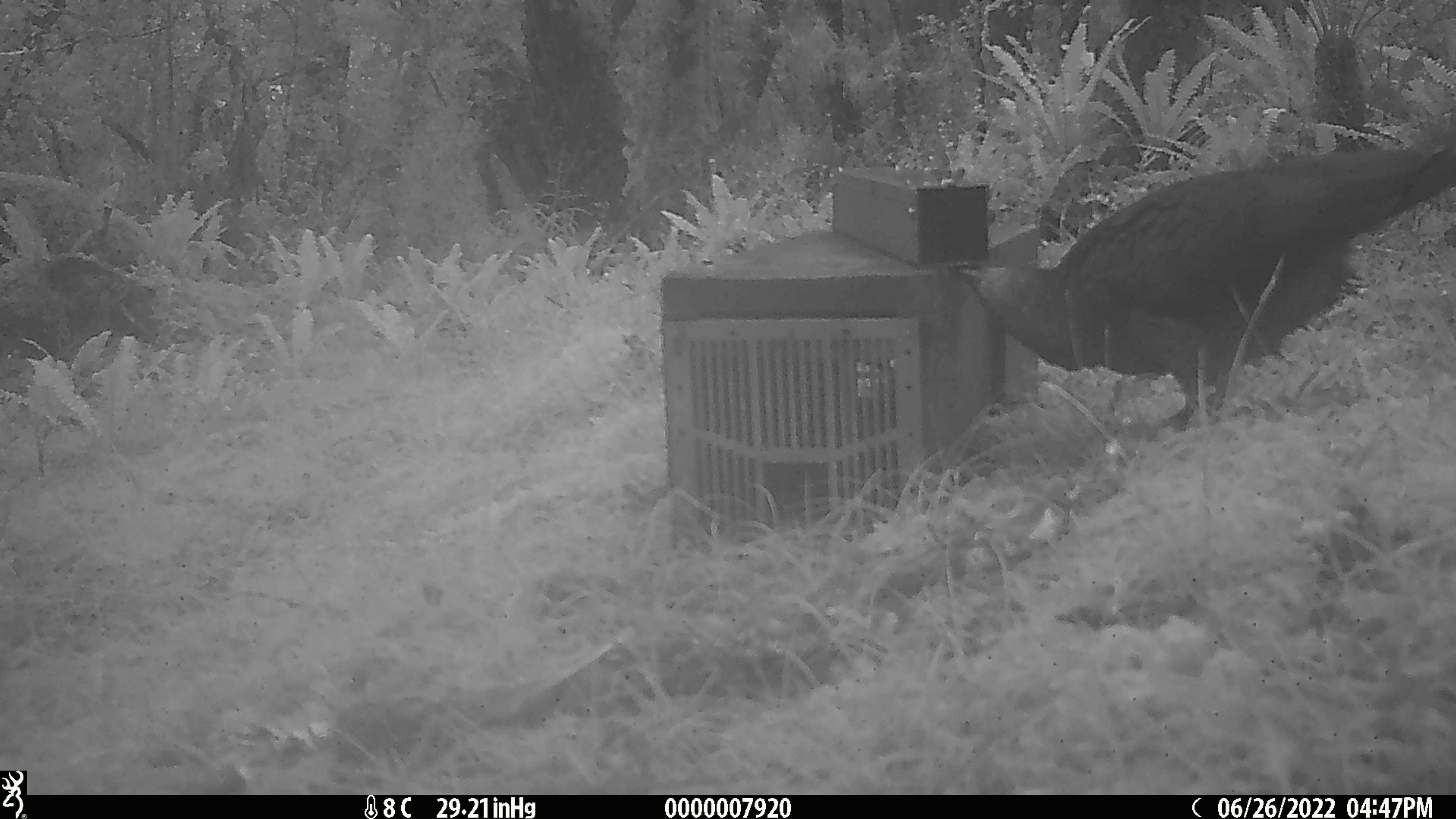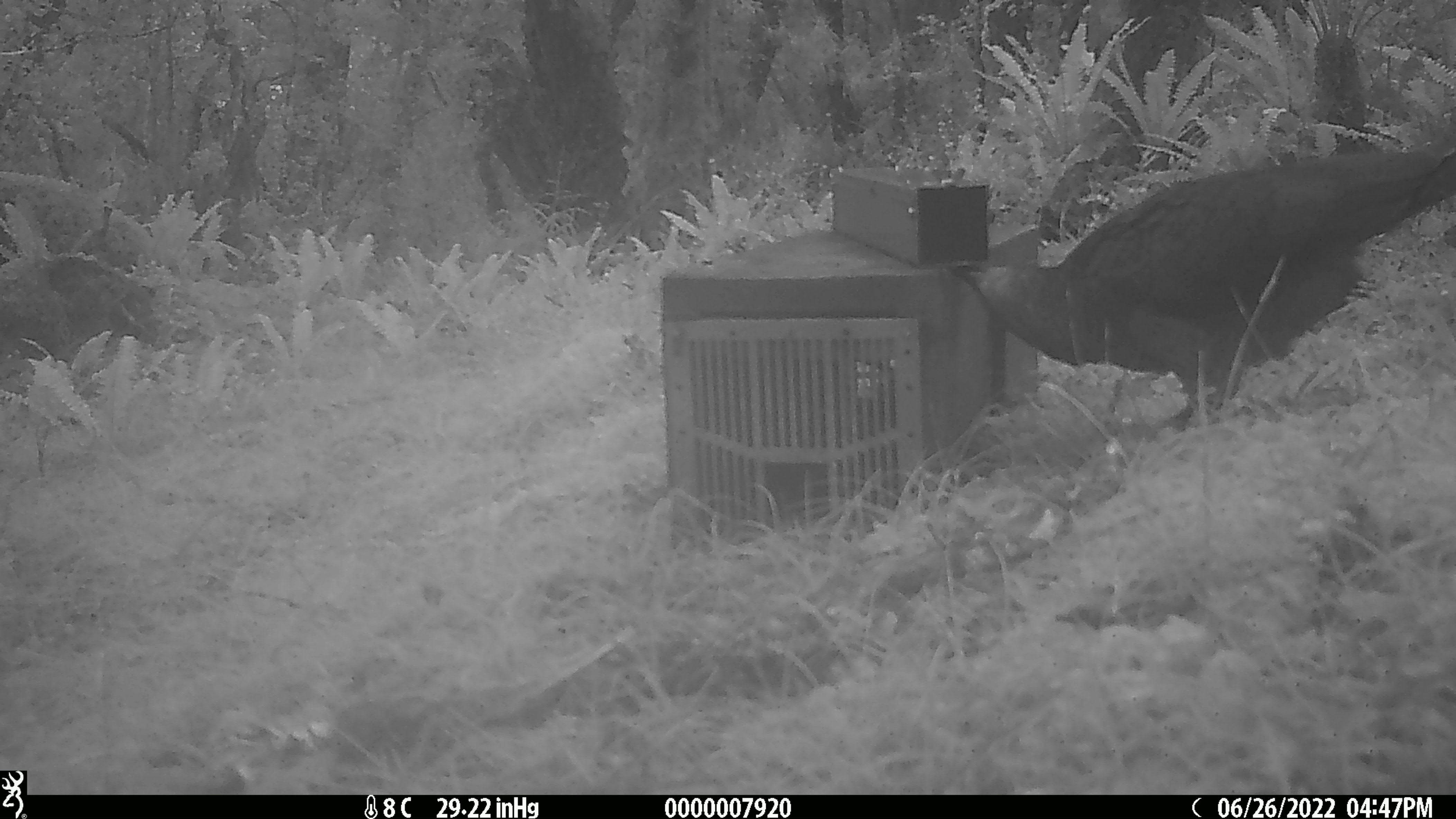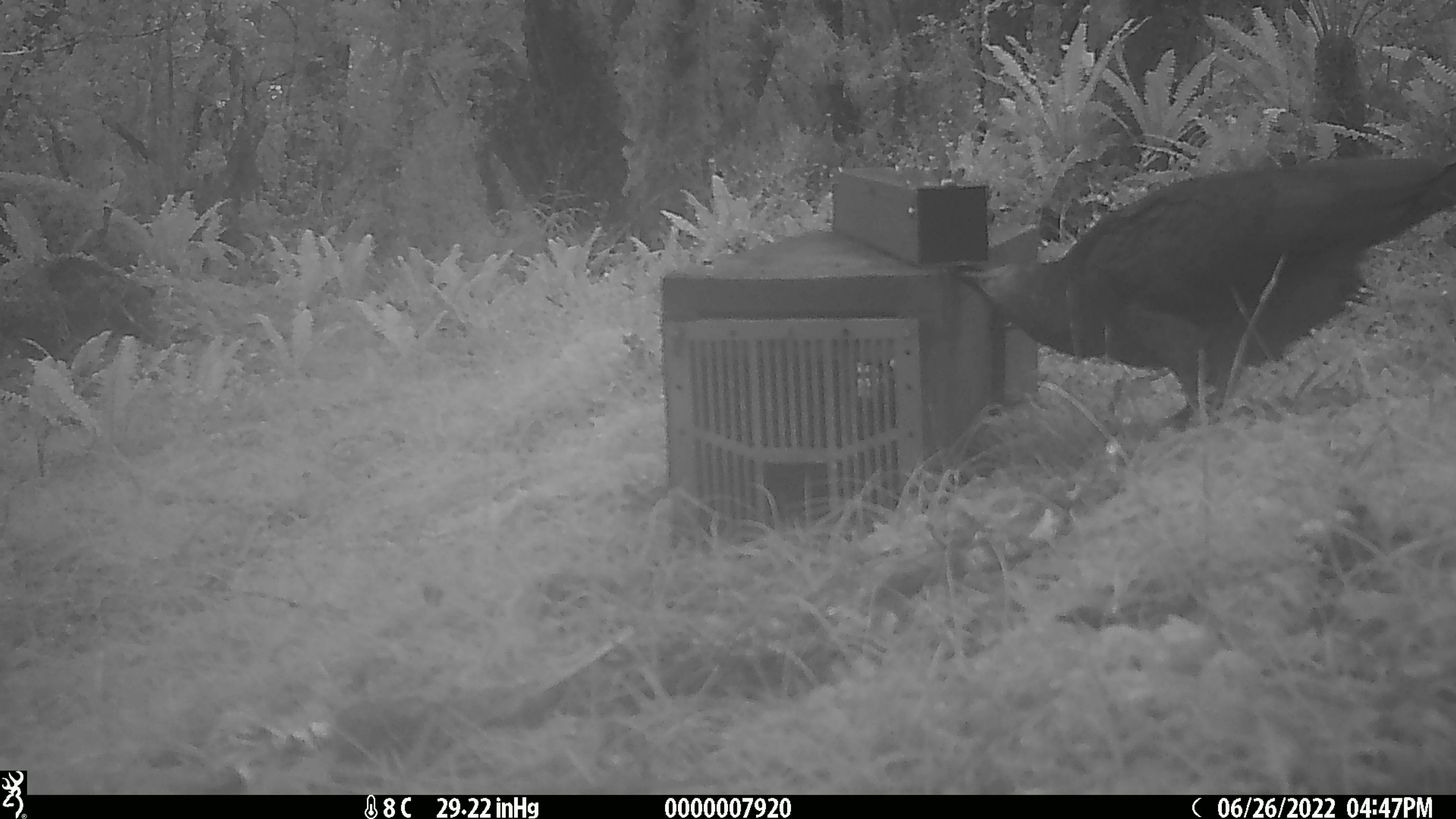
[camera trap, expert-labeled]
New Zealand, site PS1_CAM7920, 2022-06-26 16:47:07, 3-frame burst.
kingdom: Animalia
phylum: Chordata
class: Aves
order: Psittaciformes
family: Strigopidae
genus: Nestor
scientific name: Nestor notabilis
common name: kea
Kea (Nestor notabilis).